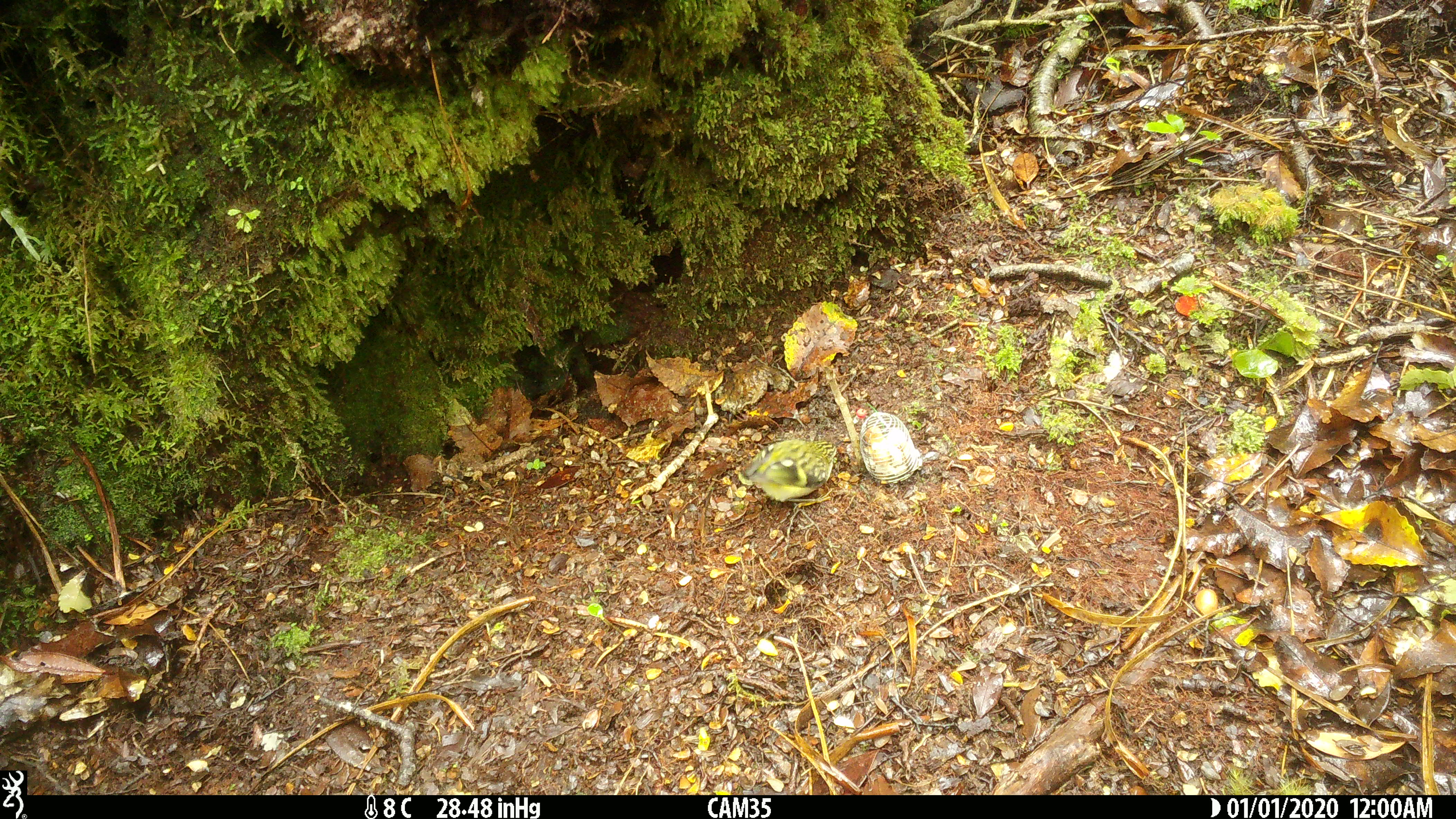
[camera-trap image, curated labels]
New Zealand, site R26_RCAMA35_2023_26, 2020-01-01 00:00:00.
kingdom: Animalia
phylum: Chordata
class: Aves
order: Passeriformes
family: Acanthisittidae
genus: Acanthisitta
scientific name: Acanthisitta chloris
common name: rifleman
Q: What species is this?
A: Rifleman (Acanthisitta chloris).